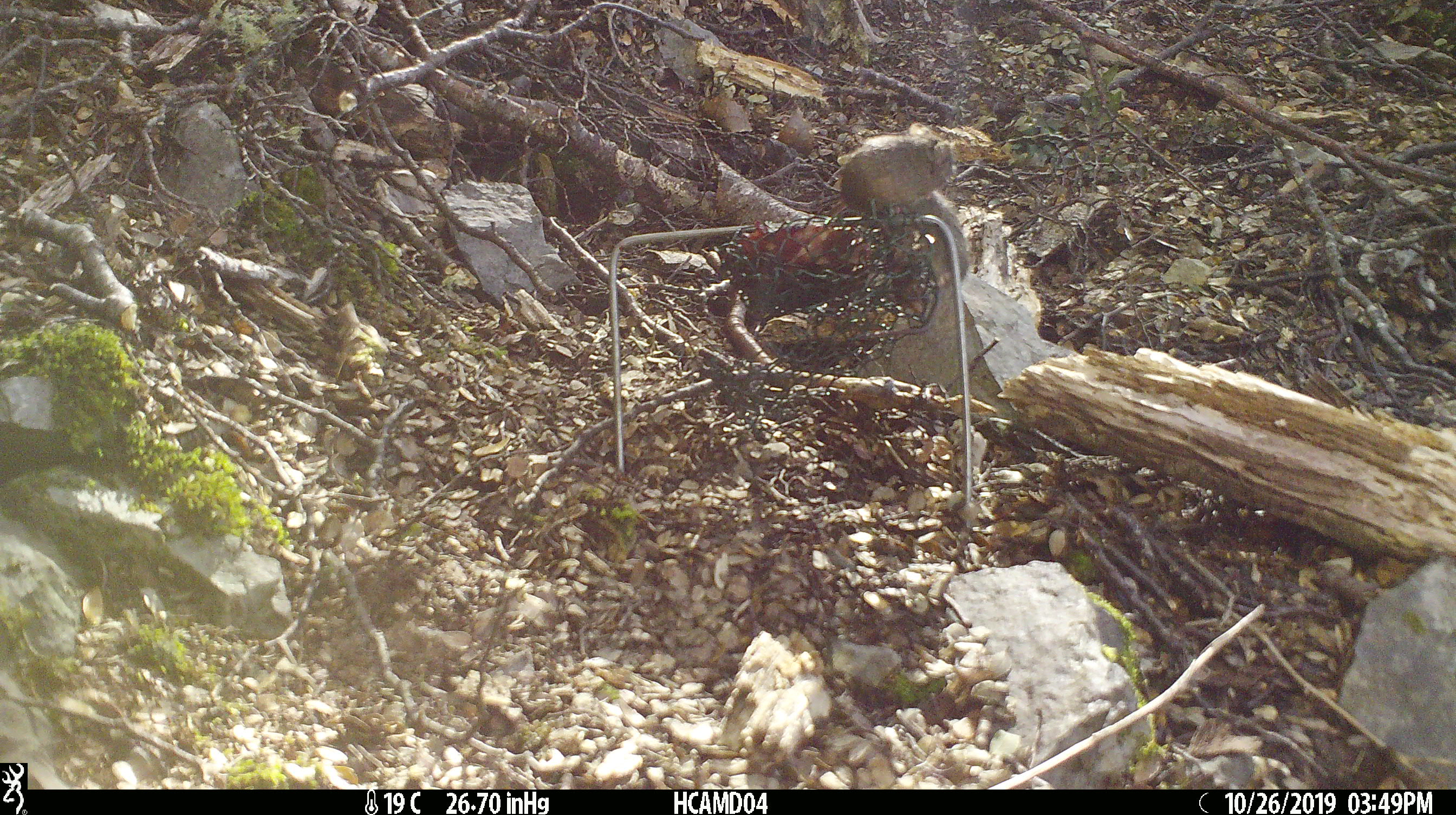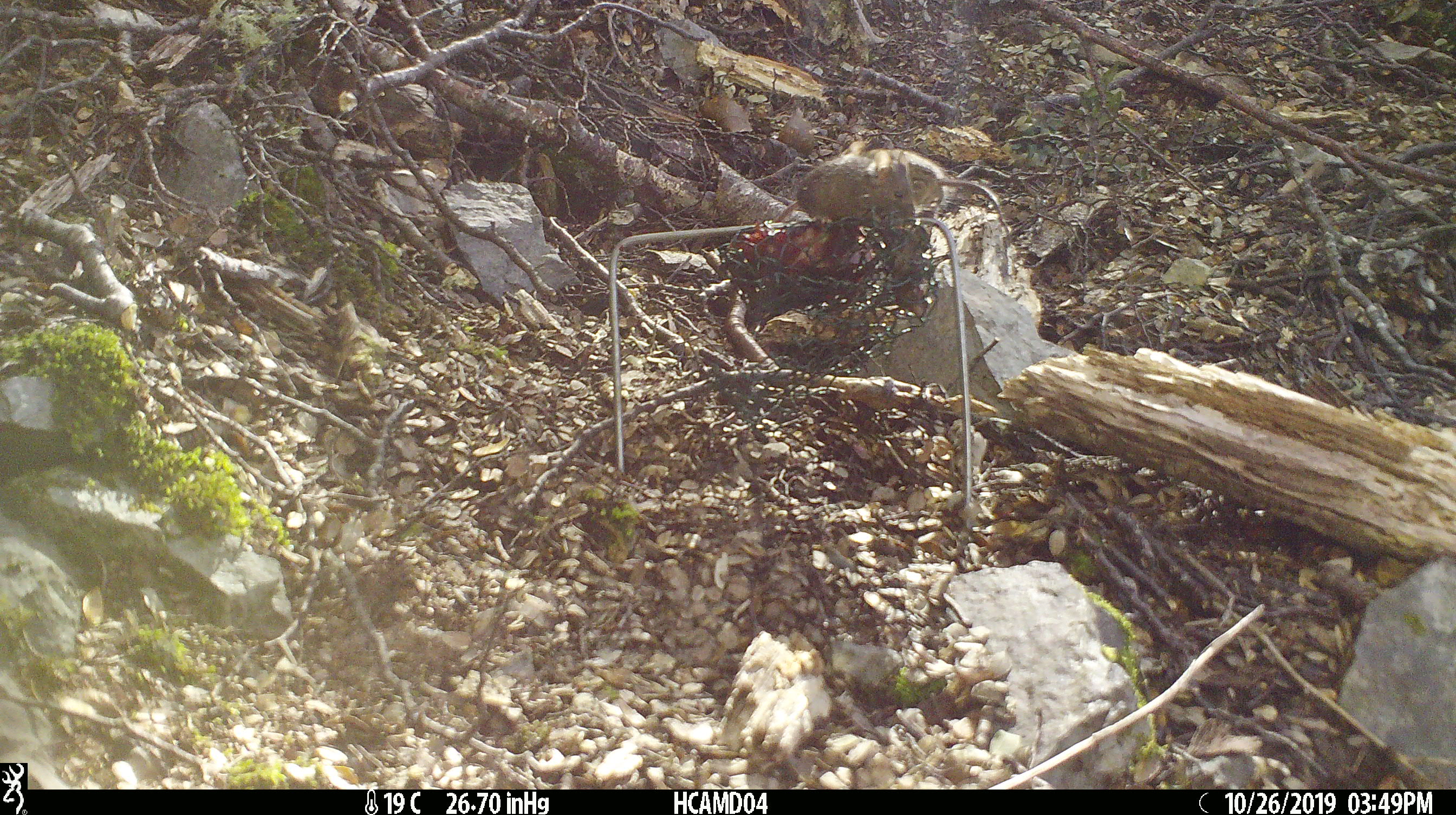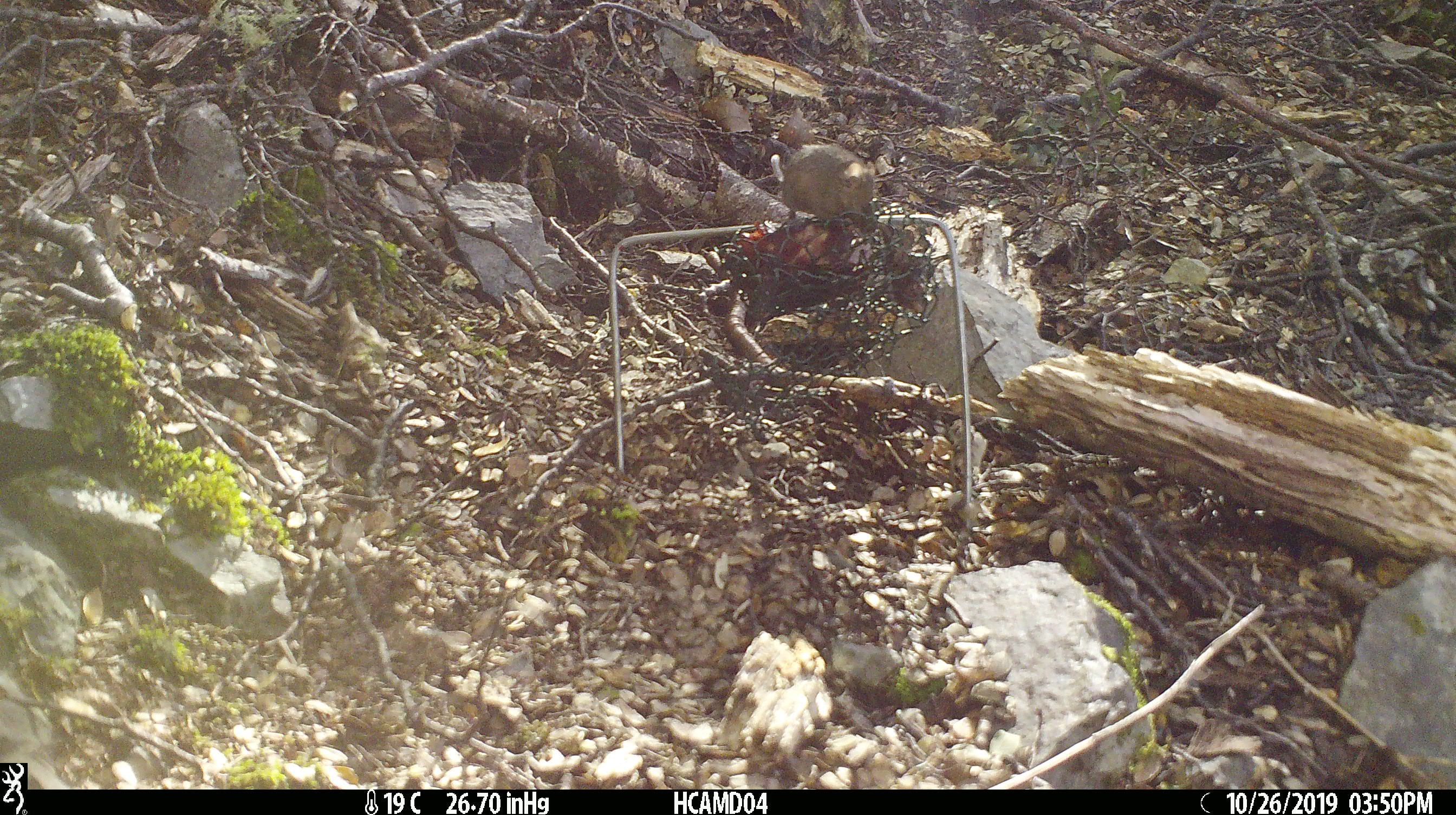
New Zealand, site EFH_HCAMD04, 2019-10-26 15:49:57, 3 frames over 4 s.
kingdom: Animalia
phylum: Chordata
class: Mammalia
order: Rodentia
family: Muridae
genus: Mus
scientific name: Mus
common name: mouse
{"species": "mouse (Mus)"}